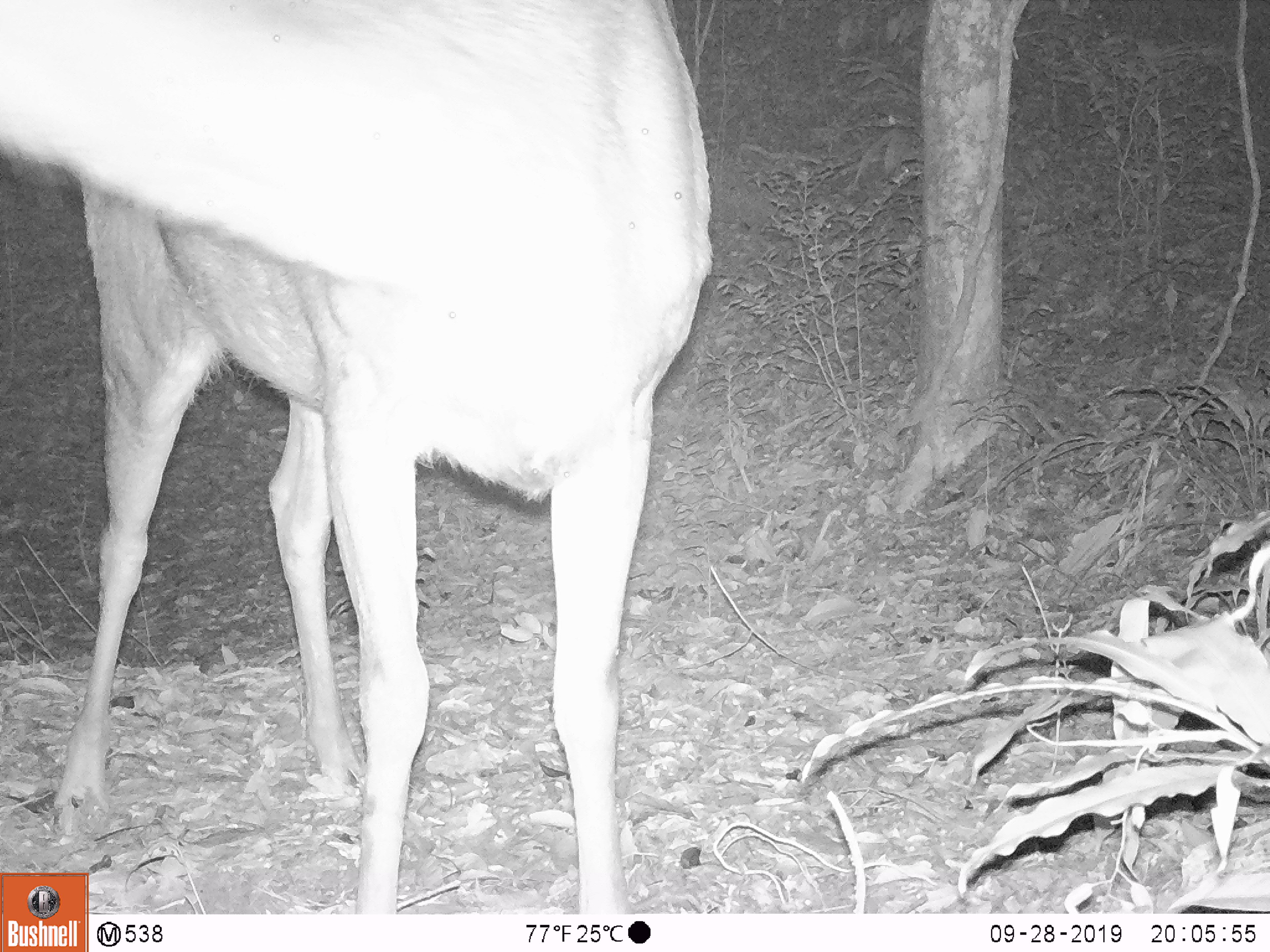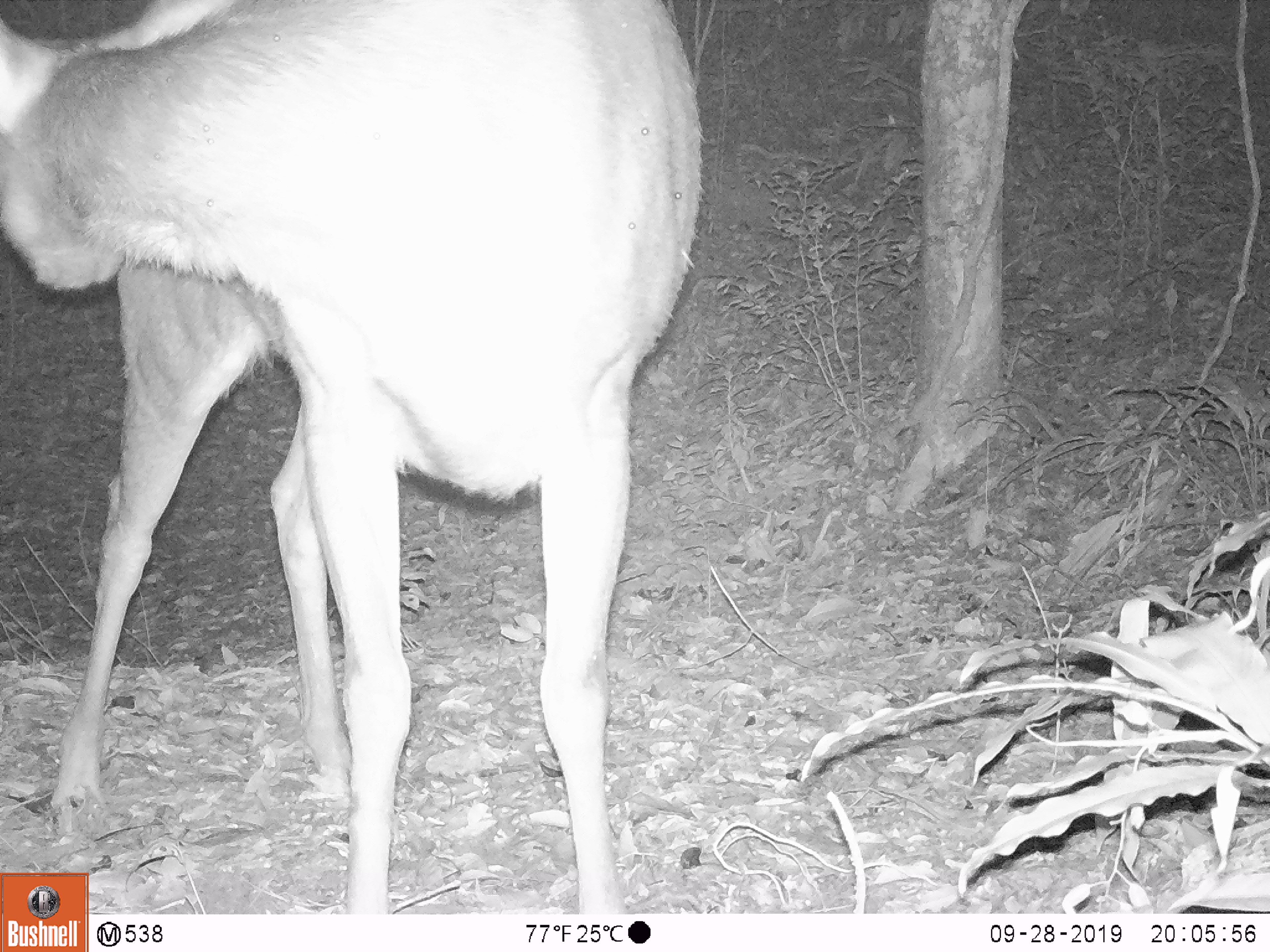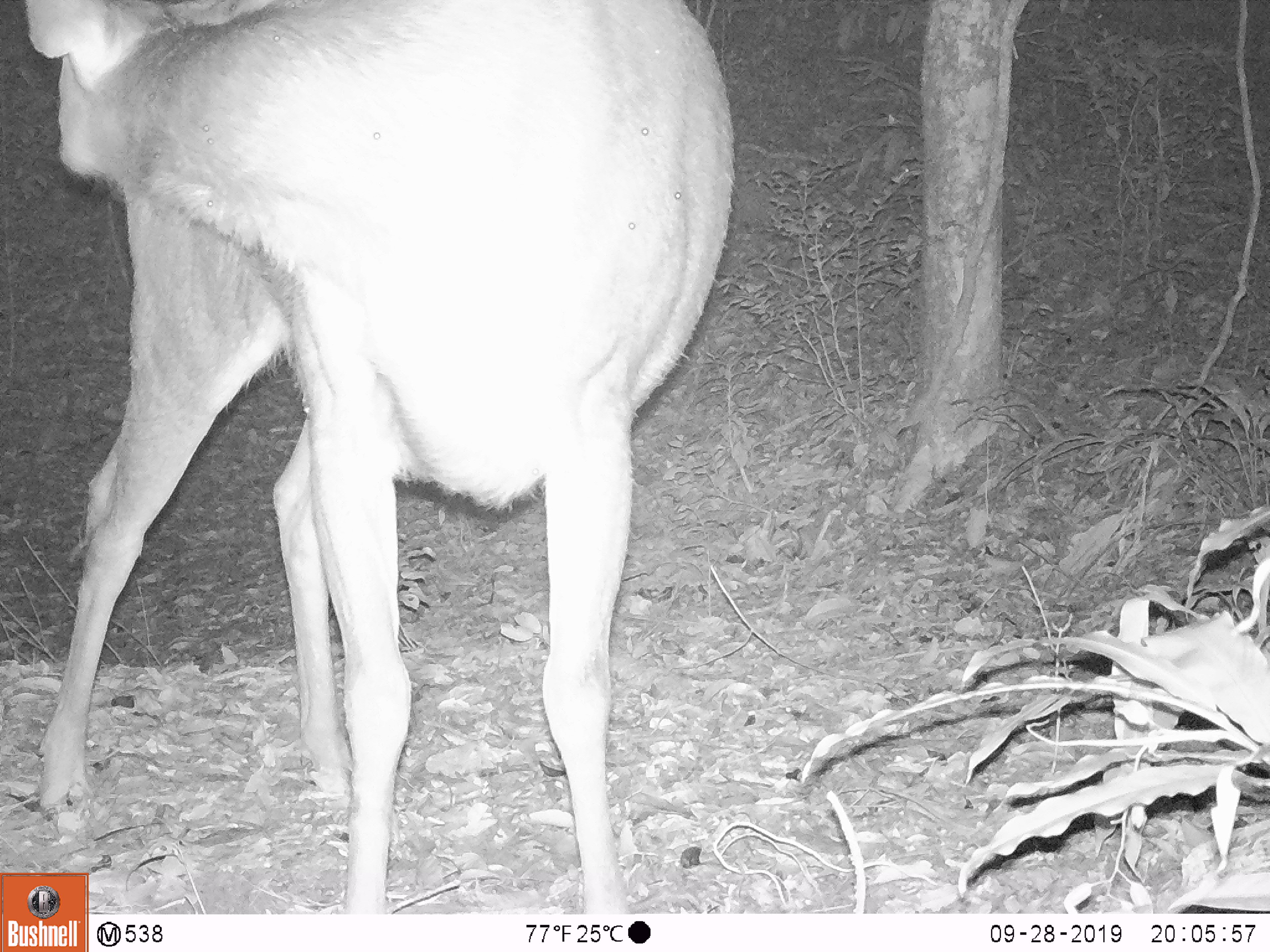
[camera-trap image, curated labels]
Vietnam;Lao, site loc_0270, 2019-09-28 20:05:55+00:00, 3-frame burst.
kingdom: Animalia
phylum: Chordata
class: Mammalia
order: Artiodactyla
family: Cervidae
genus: Rusa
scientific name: Rusa unicolor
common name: sambar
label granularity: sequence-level